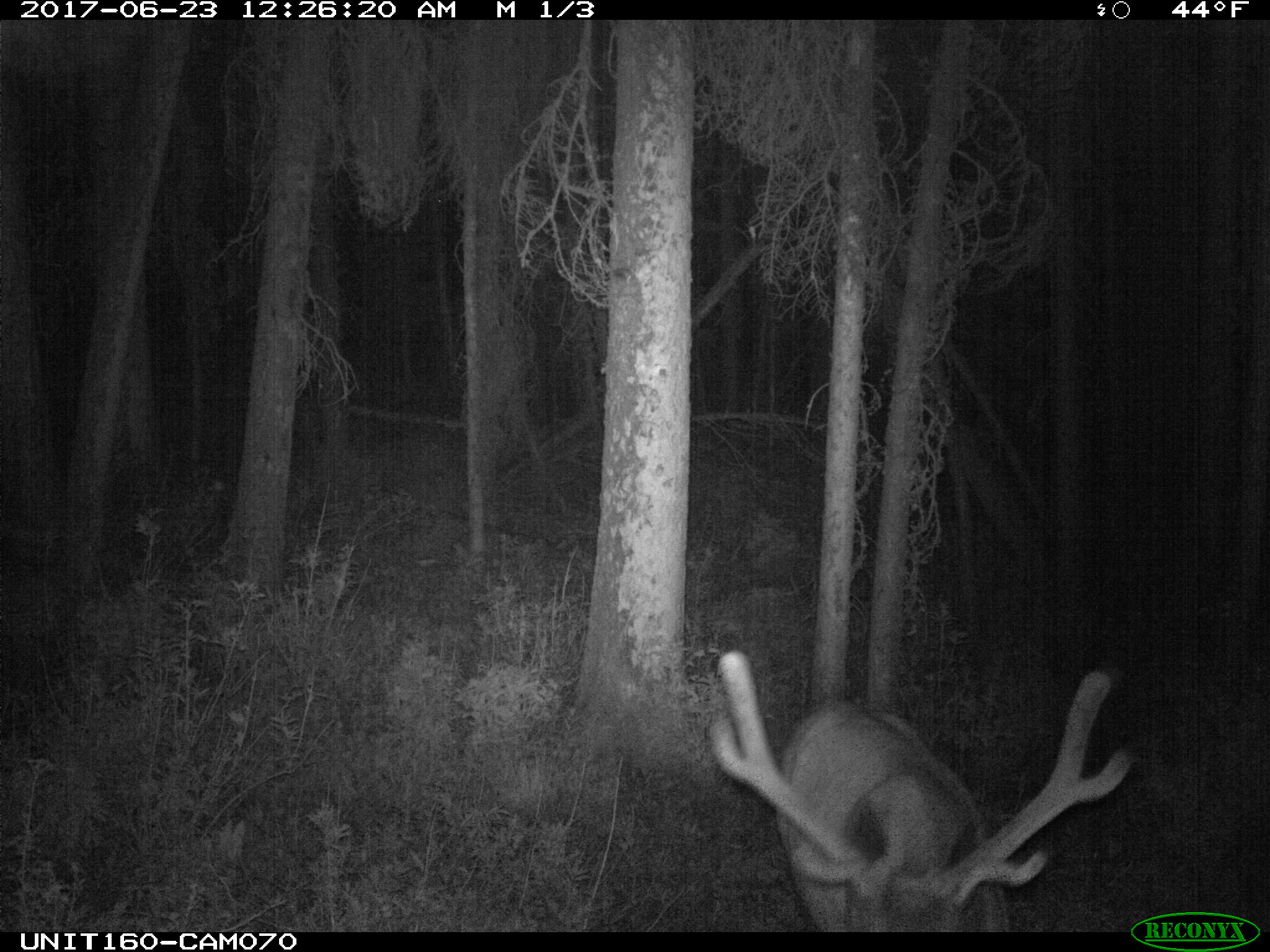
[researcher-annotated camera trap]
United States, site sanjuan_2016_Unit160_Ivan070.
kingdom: Animalia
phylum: Chordata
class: Mammalia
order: Artiodactyla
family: Cervidae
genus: Cervus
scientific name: Cervus elaphus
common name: red deer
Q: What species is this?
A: Cervus elaphus (red deer).